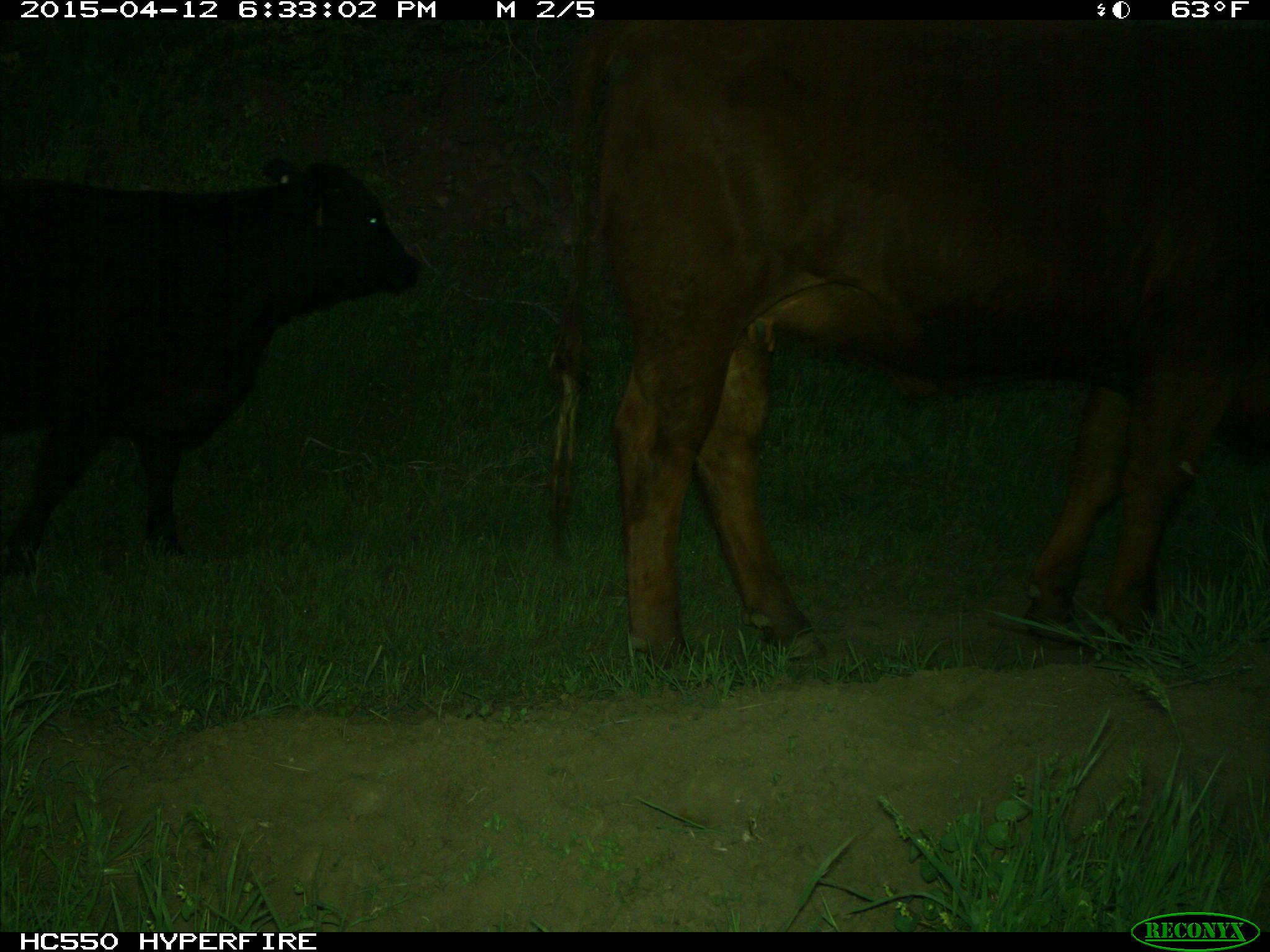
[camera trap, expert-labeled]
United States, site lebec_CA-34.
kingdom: Animalia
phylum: Chordata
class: Mammalia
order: Artiodactyla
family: Bovidae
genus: Bos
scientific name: Bos taurus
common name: domestic cow